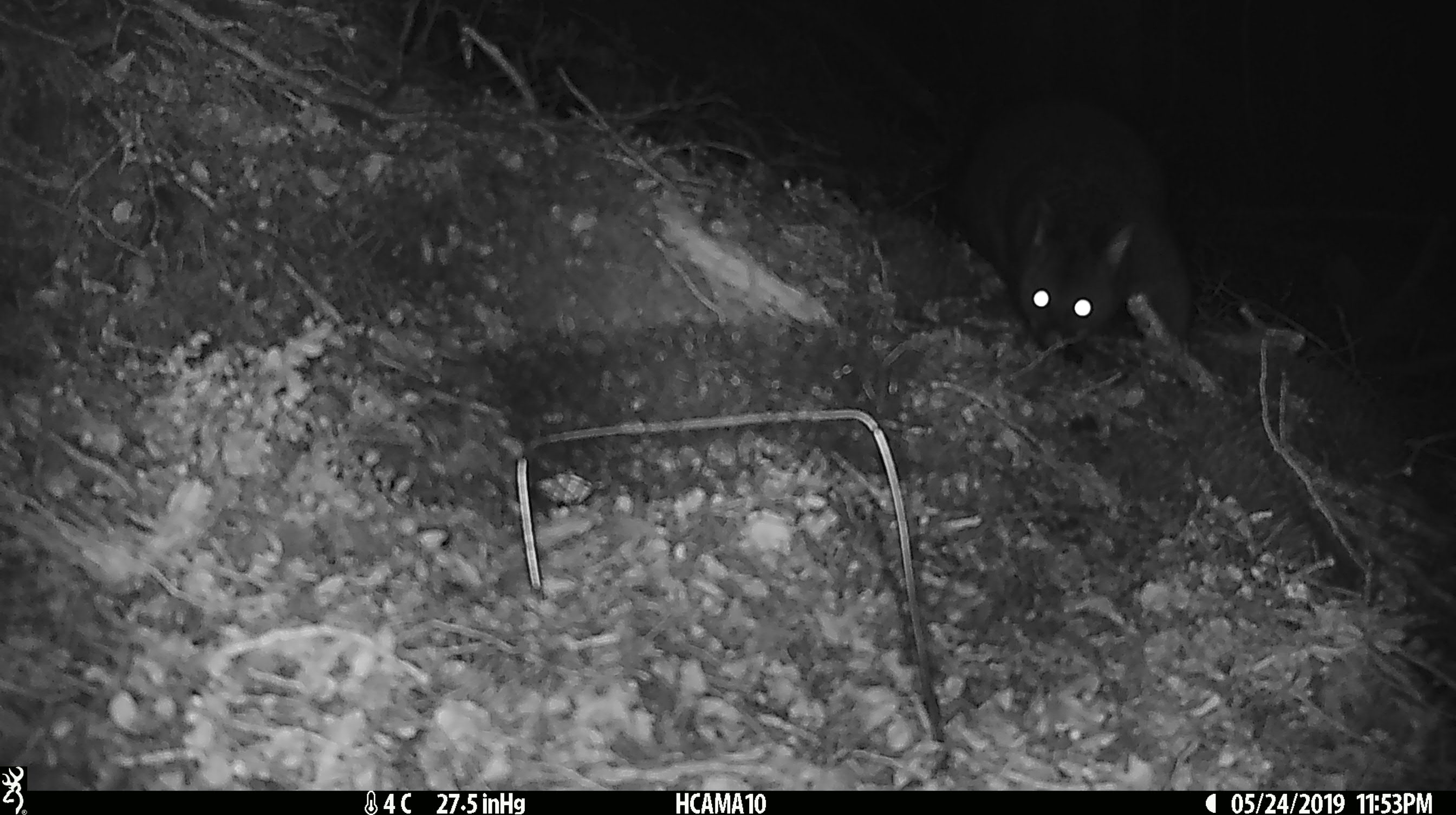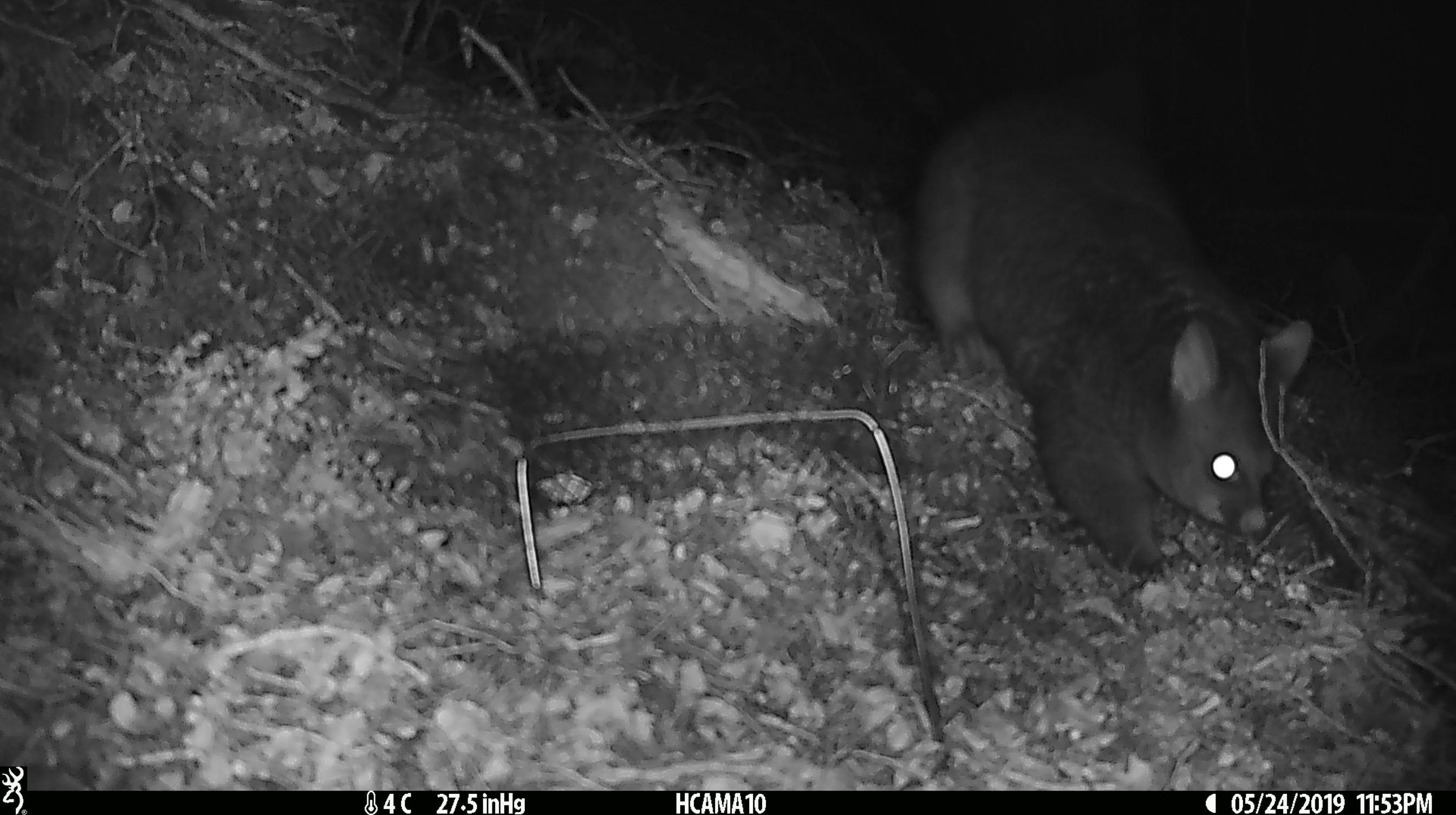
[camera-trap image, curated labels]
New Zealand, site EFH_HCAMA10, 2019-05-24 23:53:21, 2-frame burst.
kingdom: Animalia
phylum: Chordata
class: Mammalia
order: Diprotodontia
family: Phalangeridae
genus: Trichosurus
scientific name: Trichosurus vulpecula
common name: common brushtail possum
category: possum